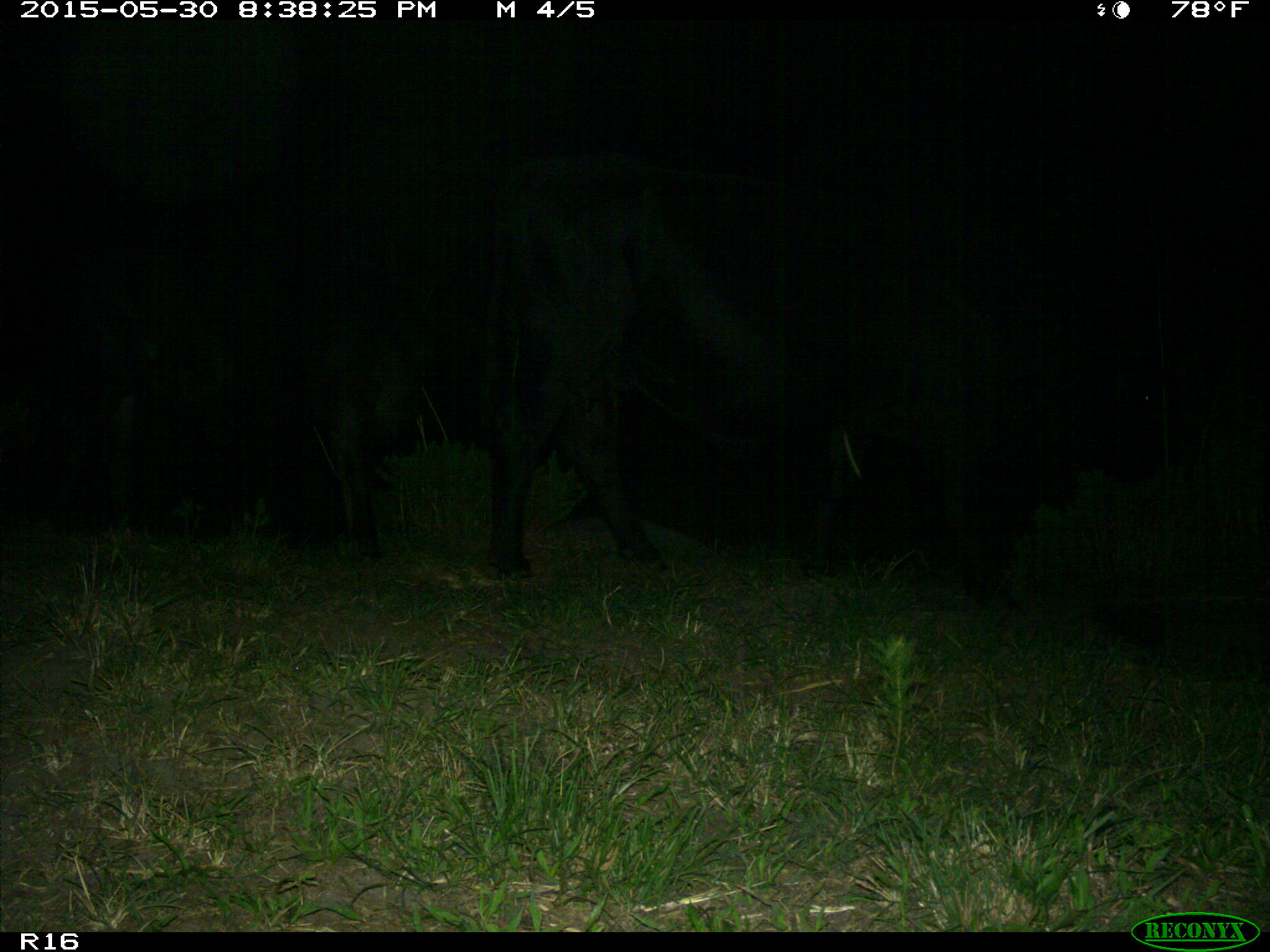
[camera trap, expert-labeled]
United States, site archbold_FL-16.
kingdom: Animalia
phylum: Chordata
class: Mammalia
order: Artiodactyla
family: Bovidae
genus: Bos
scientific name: Bos taurus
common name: domestic cow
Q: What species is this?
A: Bos taurus (domestic cow).